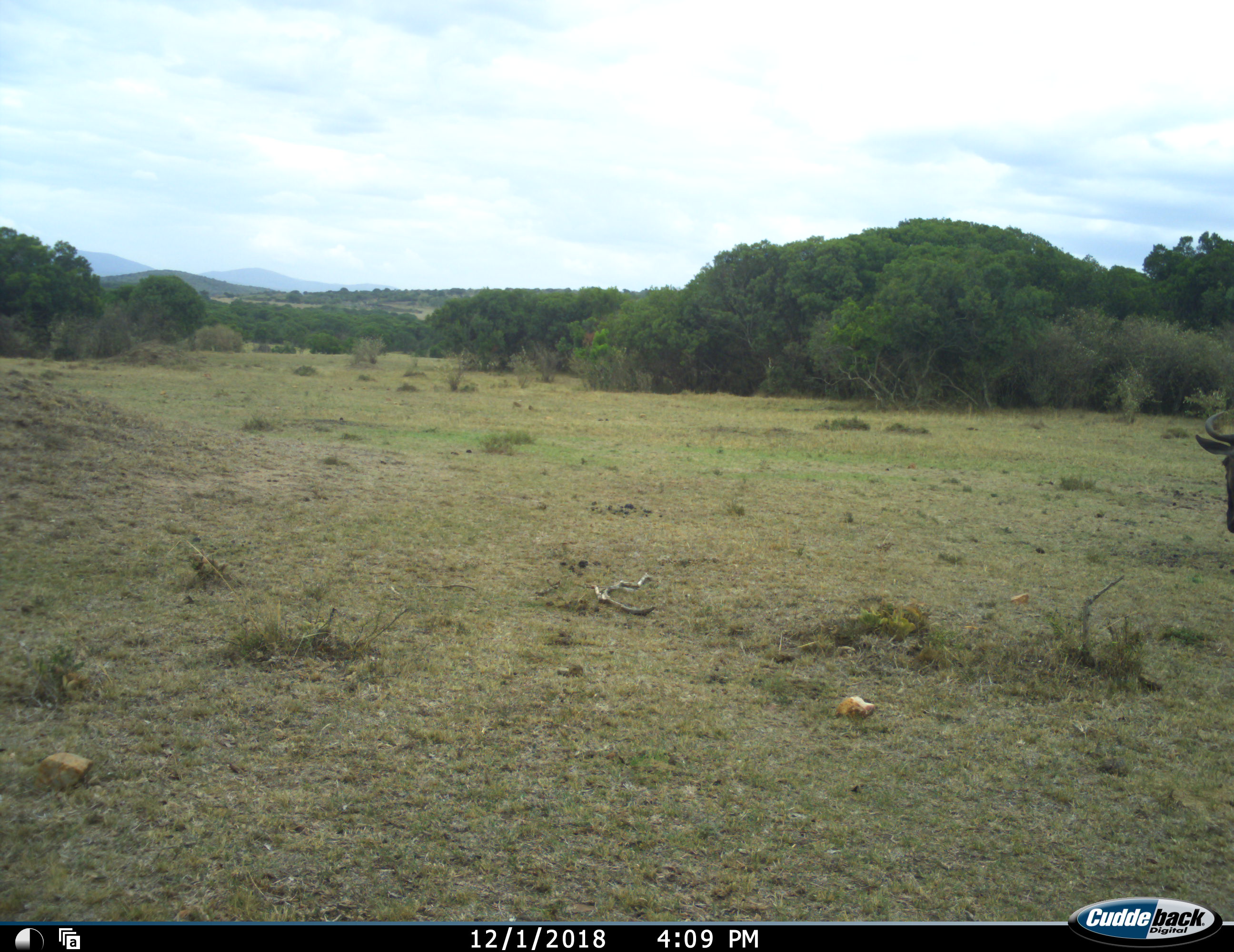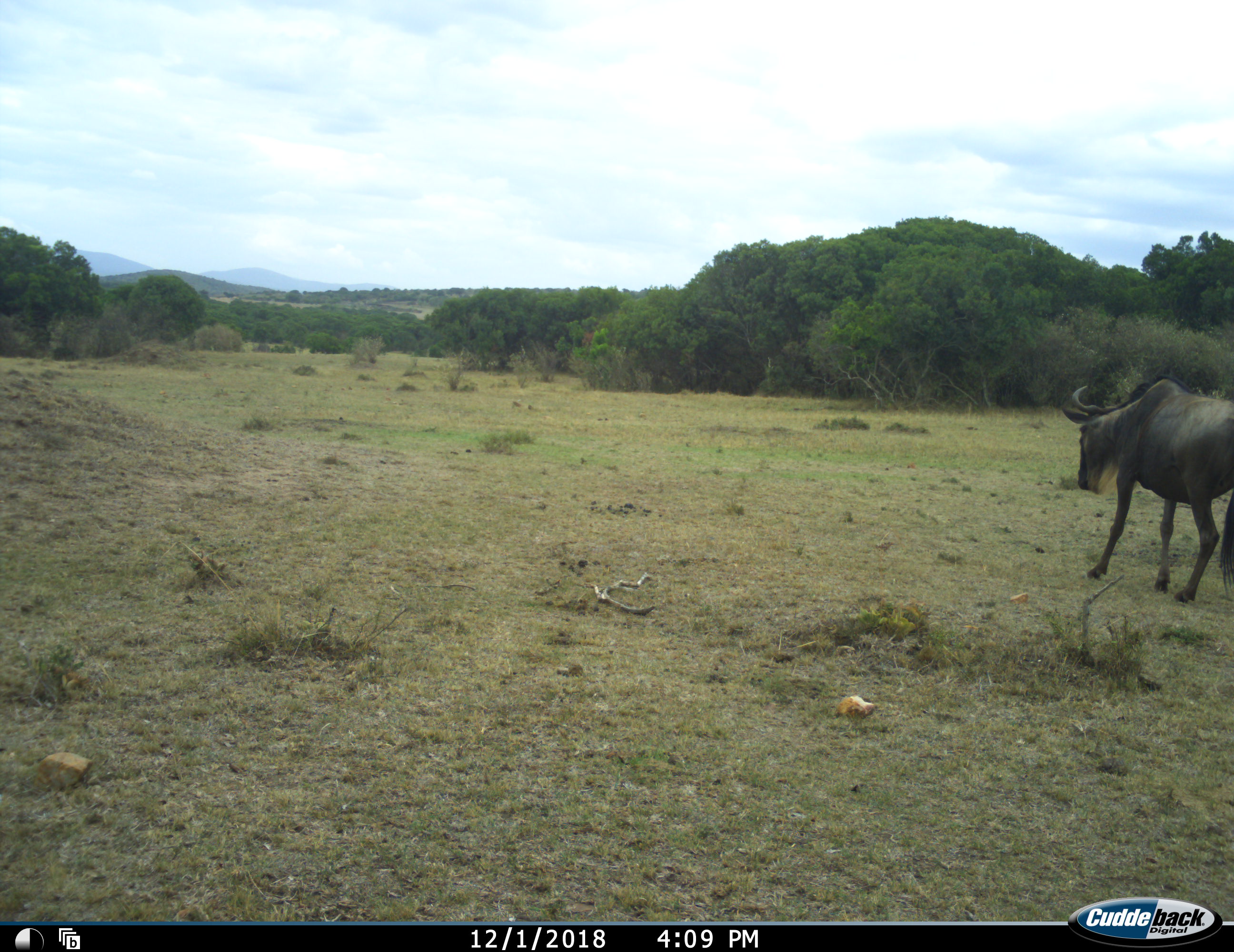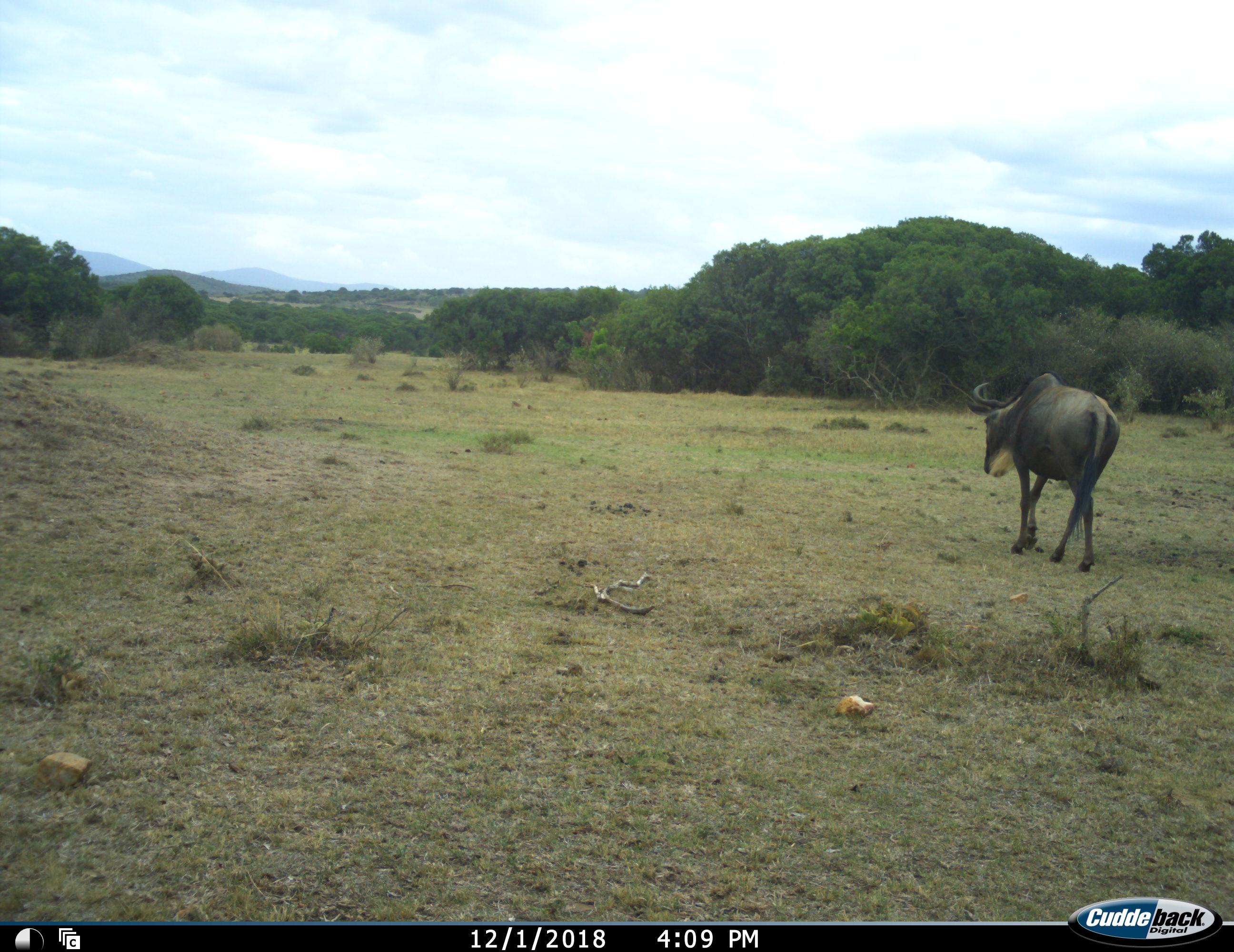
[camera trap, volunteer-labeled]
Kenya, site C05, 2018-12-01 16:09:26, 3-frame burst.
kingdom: Animalia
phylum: Chordata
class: Mammalia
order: Artiodactyla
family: Bovidae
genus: Connochaetes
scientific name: Connochaetes taurinus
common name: common wildebeest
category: wildebeest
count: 1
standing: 12%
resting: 0%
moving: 100%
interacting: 0%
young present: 0%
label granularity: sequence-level